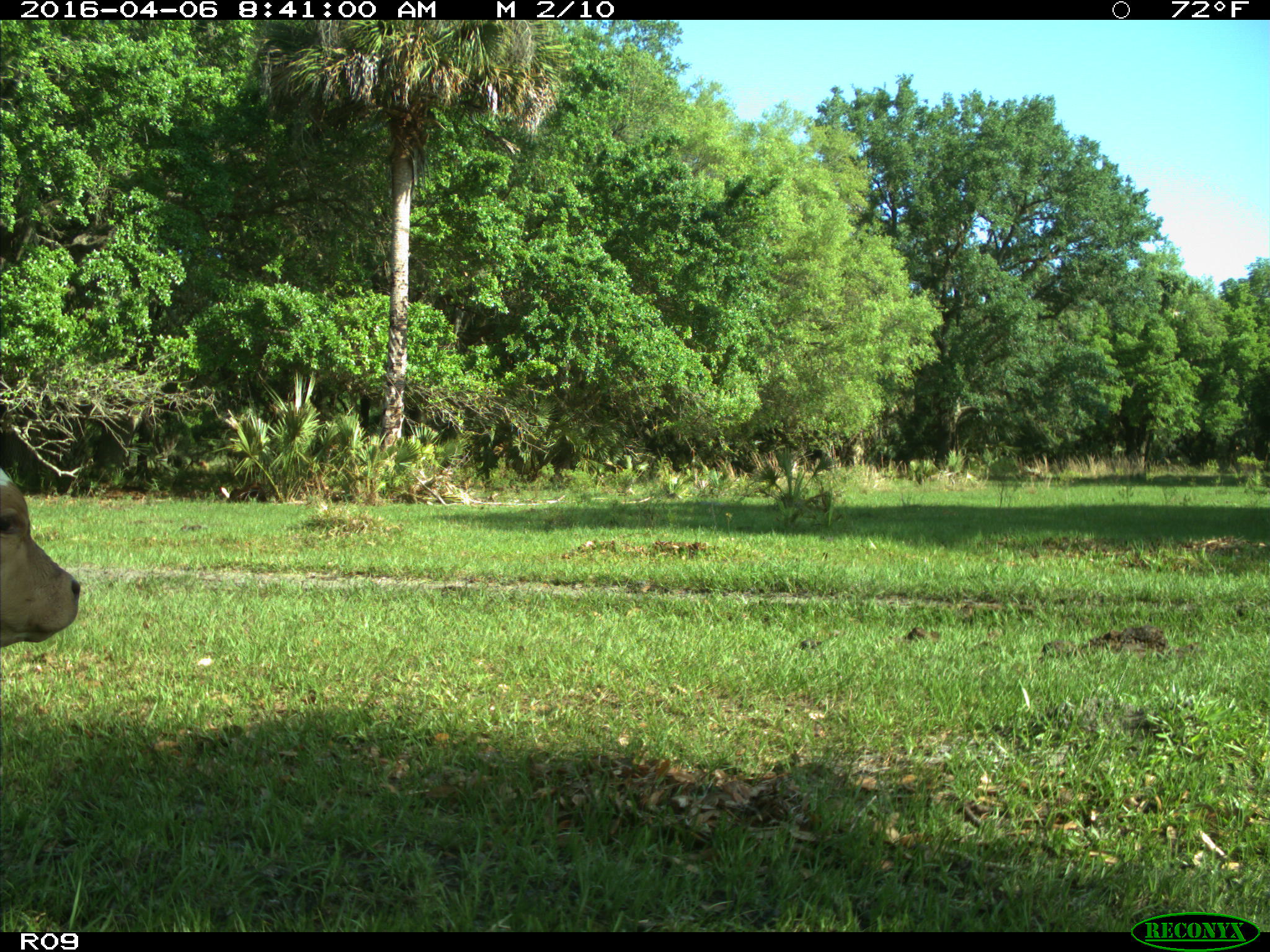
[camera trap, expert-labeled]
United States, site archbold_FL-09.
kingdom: Animalia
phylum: Chordata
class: Mammalia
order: Artiodactyla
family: Bovidae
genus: Bos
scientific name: Bos taurus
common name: domestic cow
Bos taurus (domestic cow).